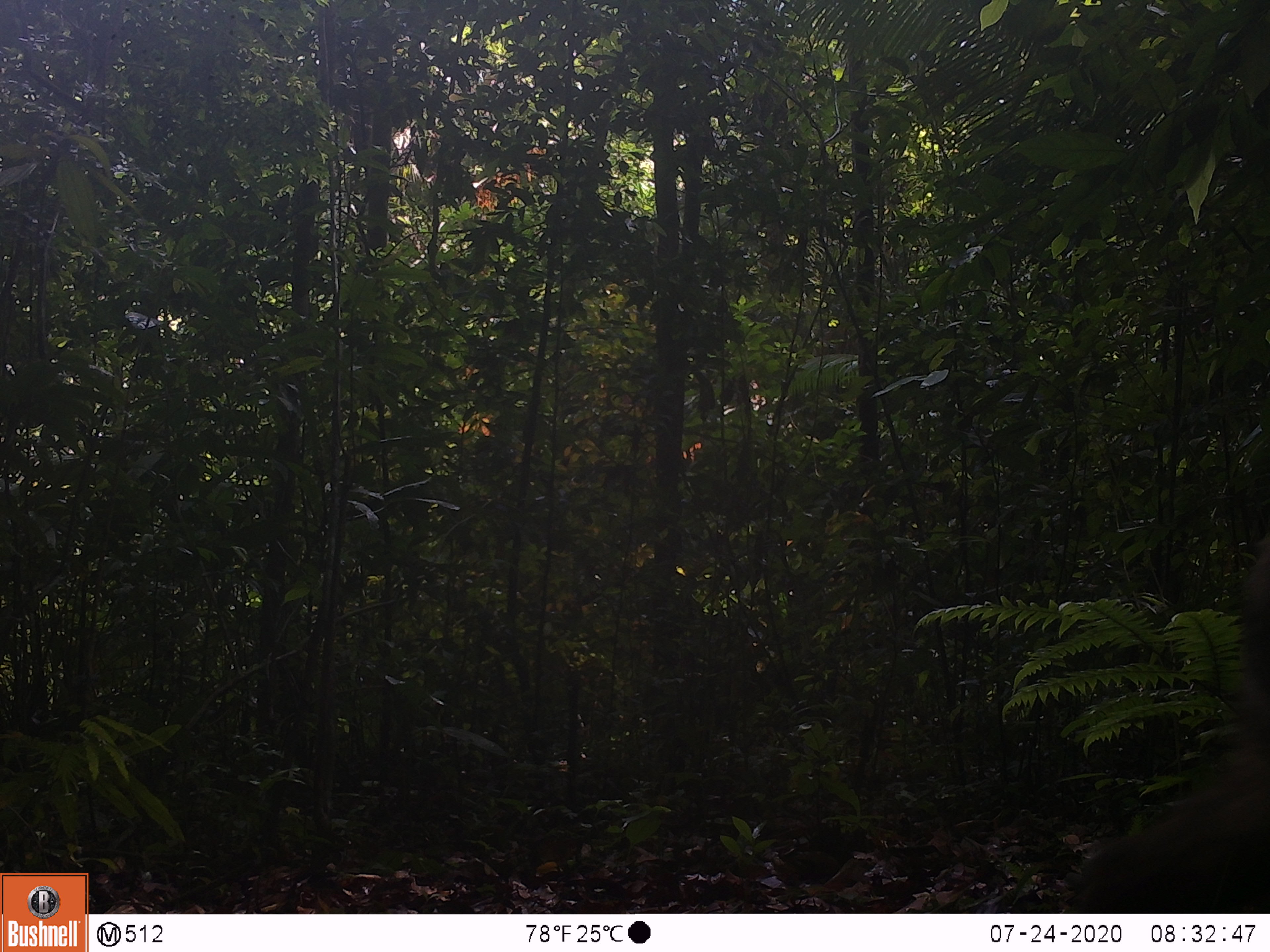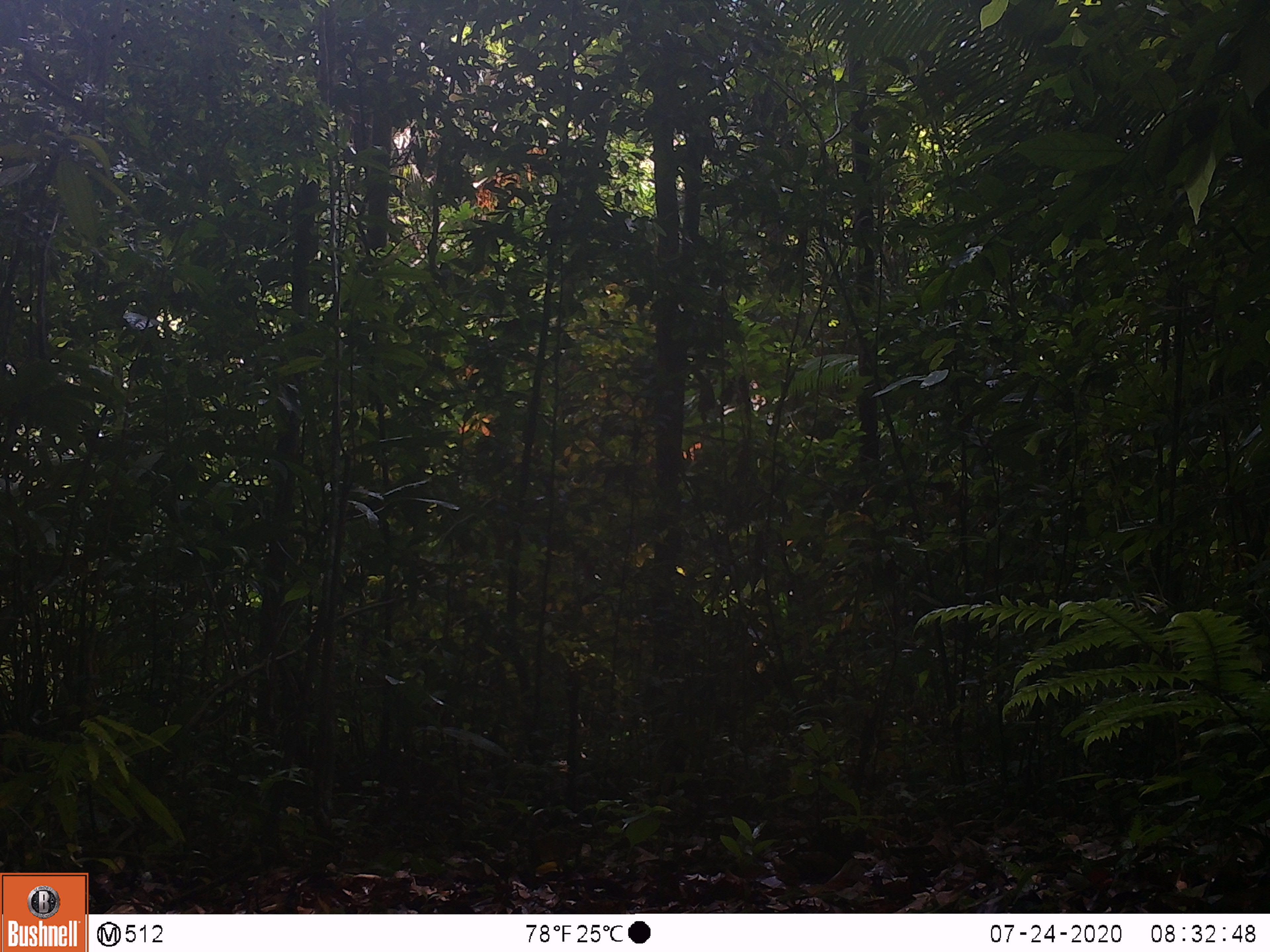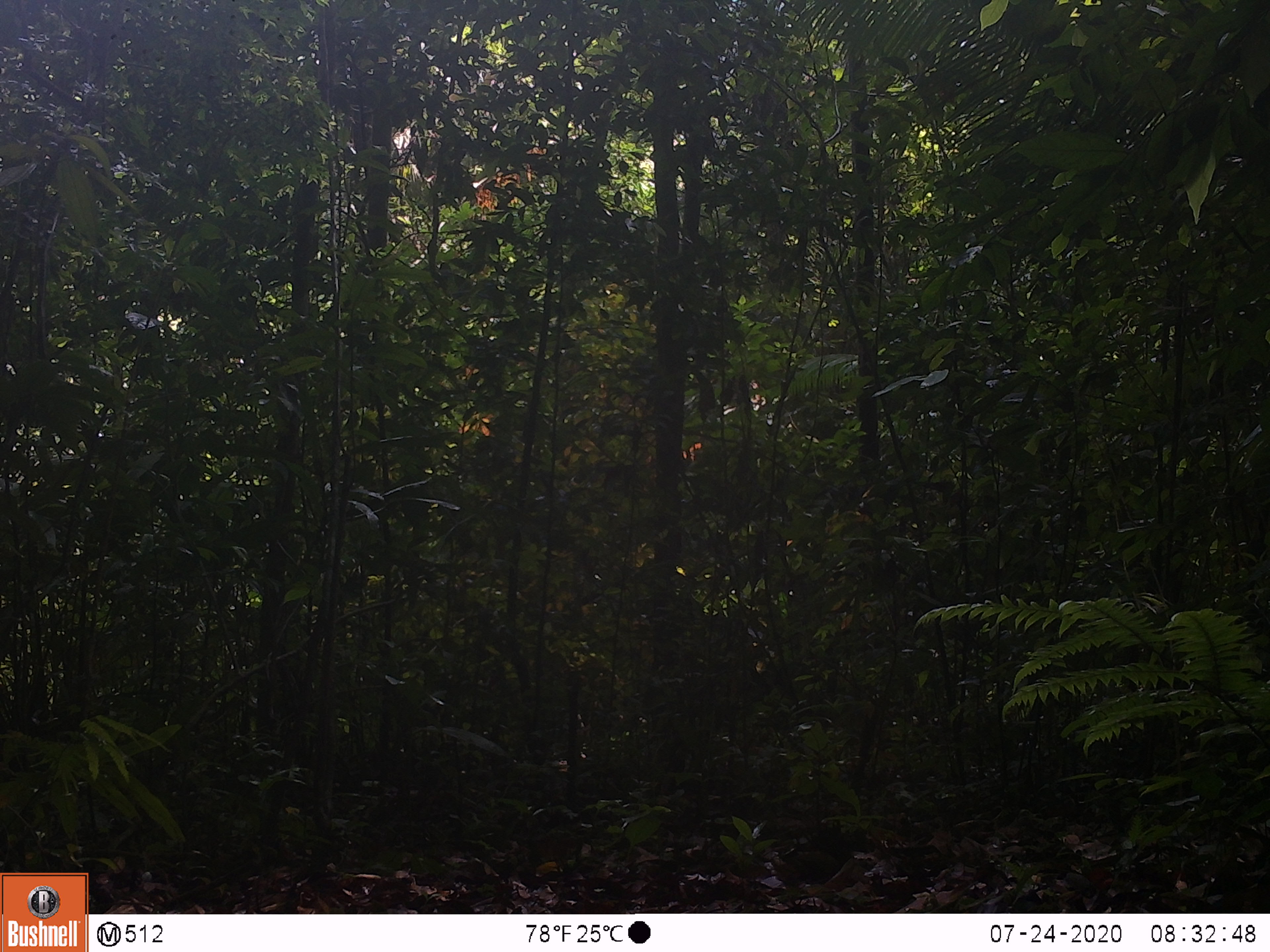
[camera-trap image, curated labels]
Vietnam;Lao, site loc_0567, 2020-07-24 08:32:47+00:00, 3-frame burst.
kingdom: Animalia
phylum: Chordata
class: Mammalia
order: Primates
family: Cercopithecidae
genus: Macaca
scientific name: Macaca arctoides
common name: stump-tailed macaque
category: stump tailed macaque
Stump tailed macaque (stump-tailed macaque) (Macaca arctoides). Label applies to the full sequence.